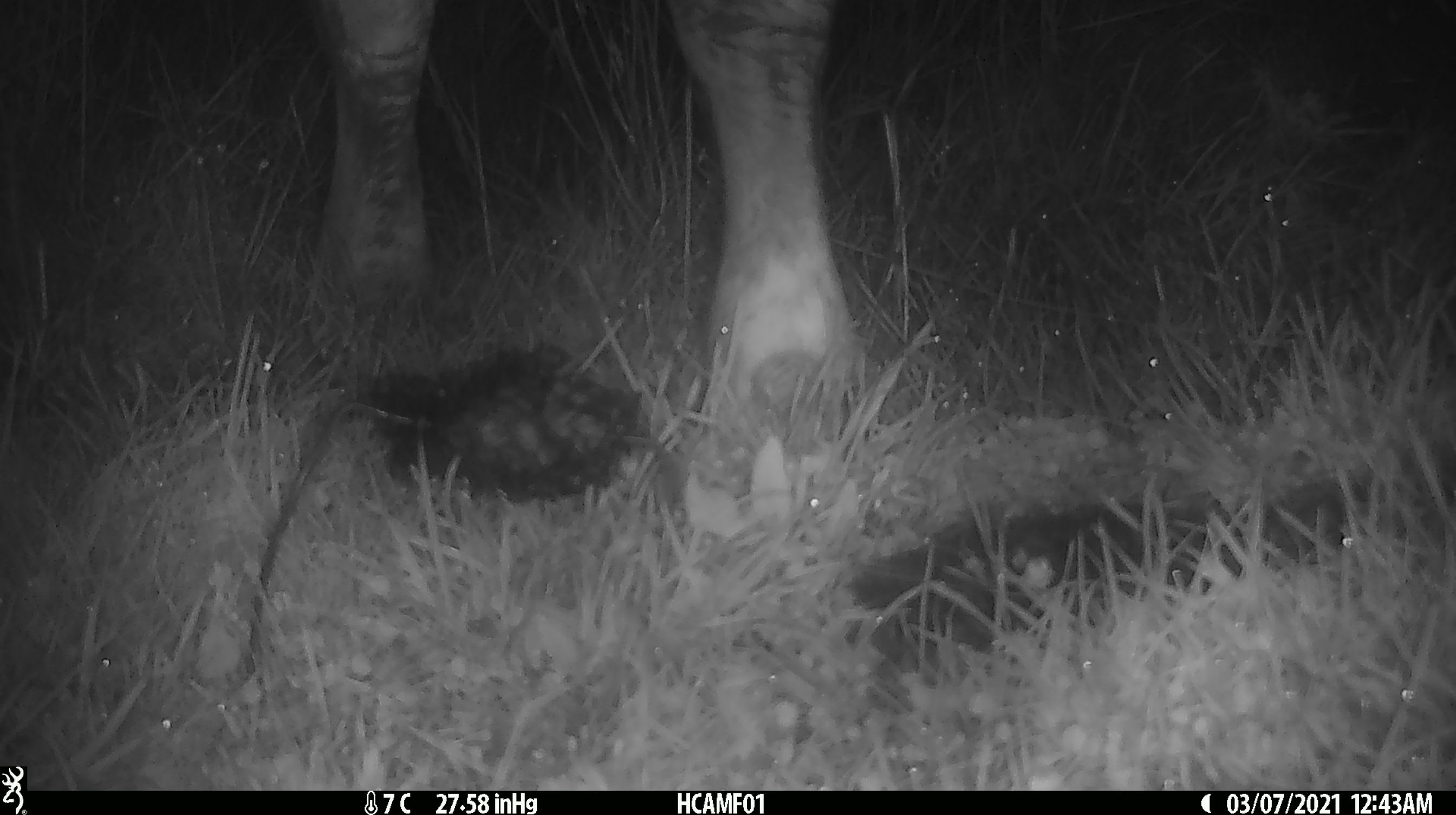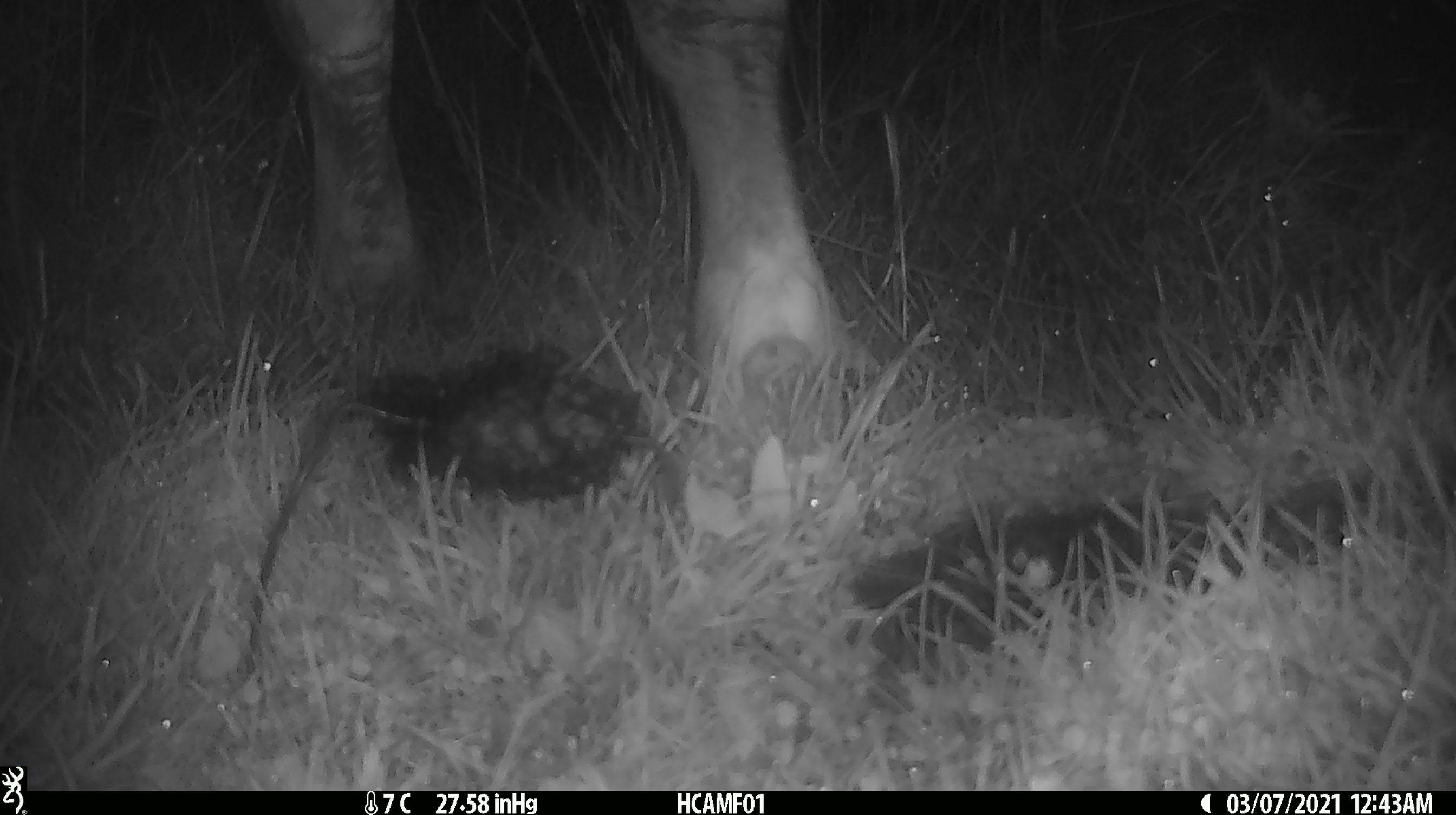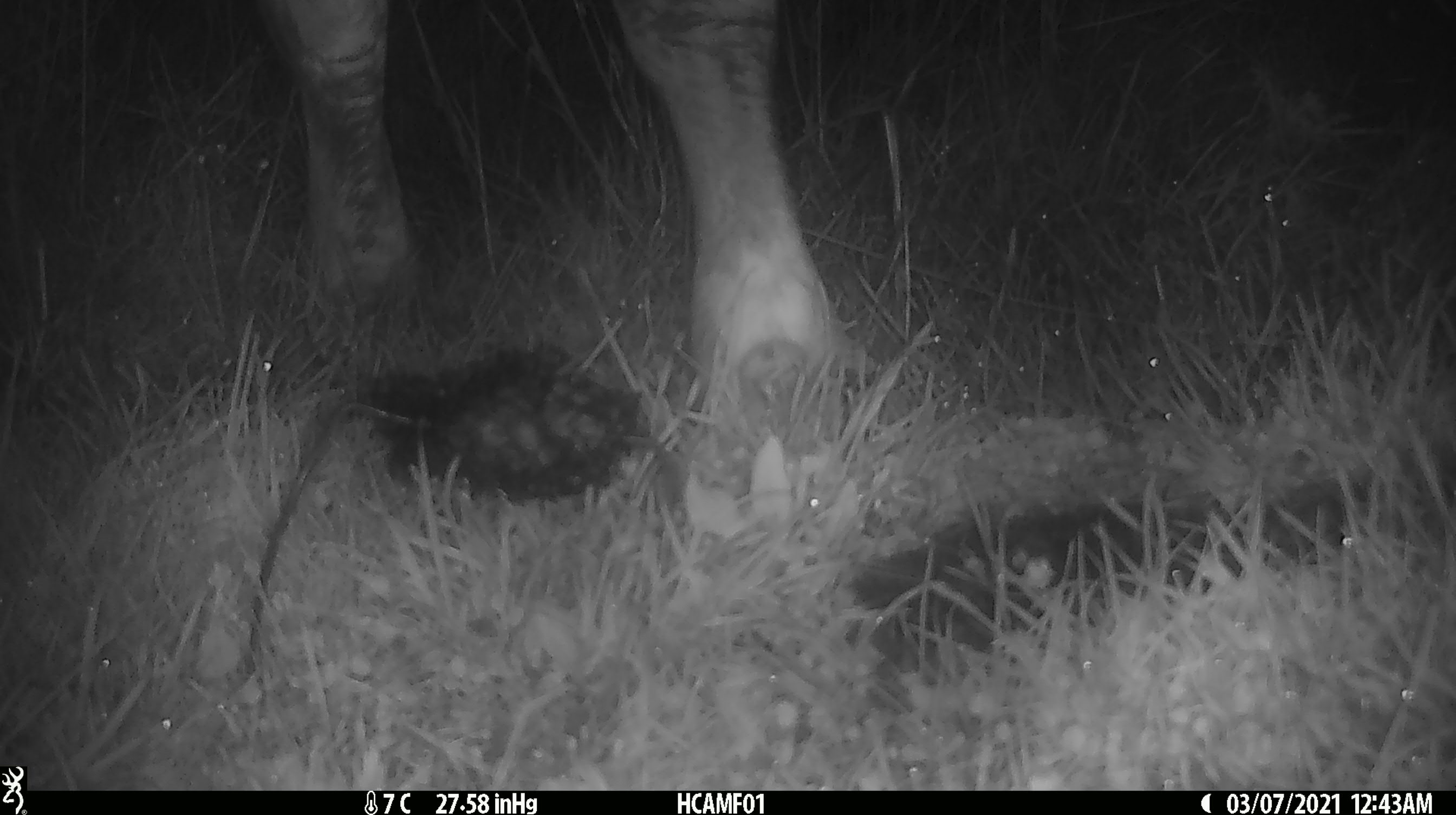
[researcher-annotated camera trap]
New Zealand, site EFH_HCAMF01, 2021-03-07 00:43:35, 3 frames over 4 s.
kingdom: Animalia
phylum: Chordata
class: Mammalia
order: Artiodactyla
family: Bovidae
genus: Bos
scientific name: Bos taurus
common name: domestic cow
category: cow